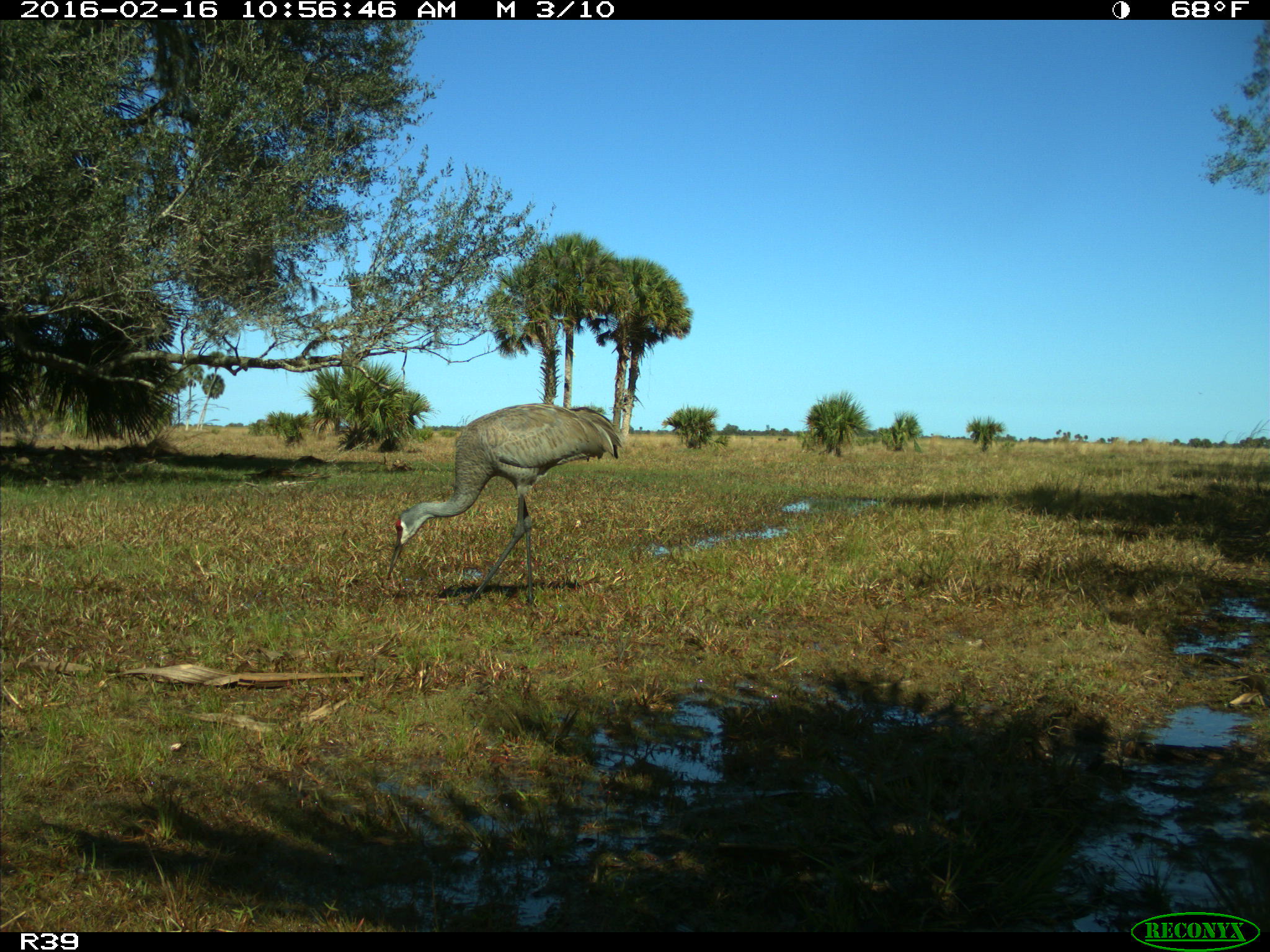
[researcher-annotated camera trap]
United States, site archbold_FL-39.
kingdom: Animalia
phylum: Chordata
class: Aves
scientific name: Aves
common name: birds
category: unidentified bird